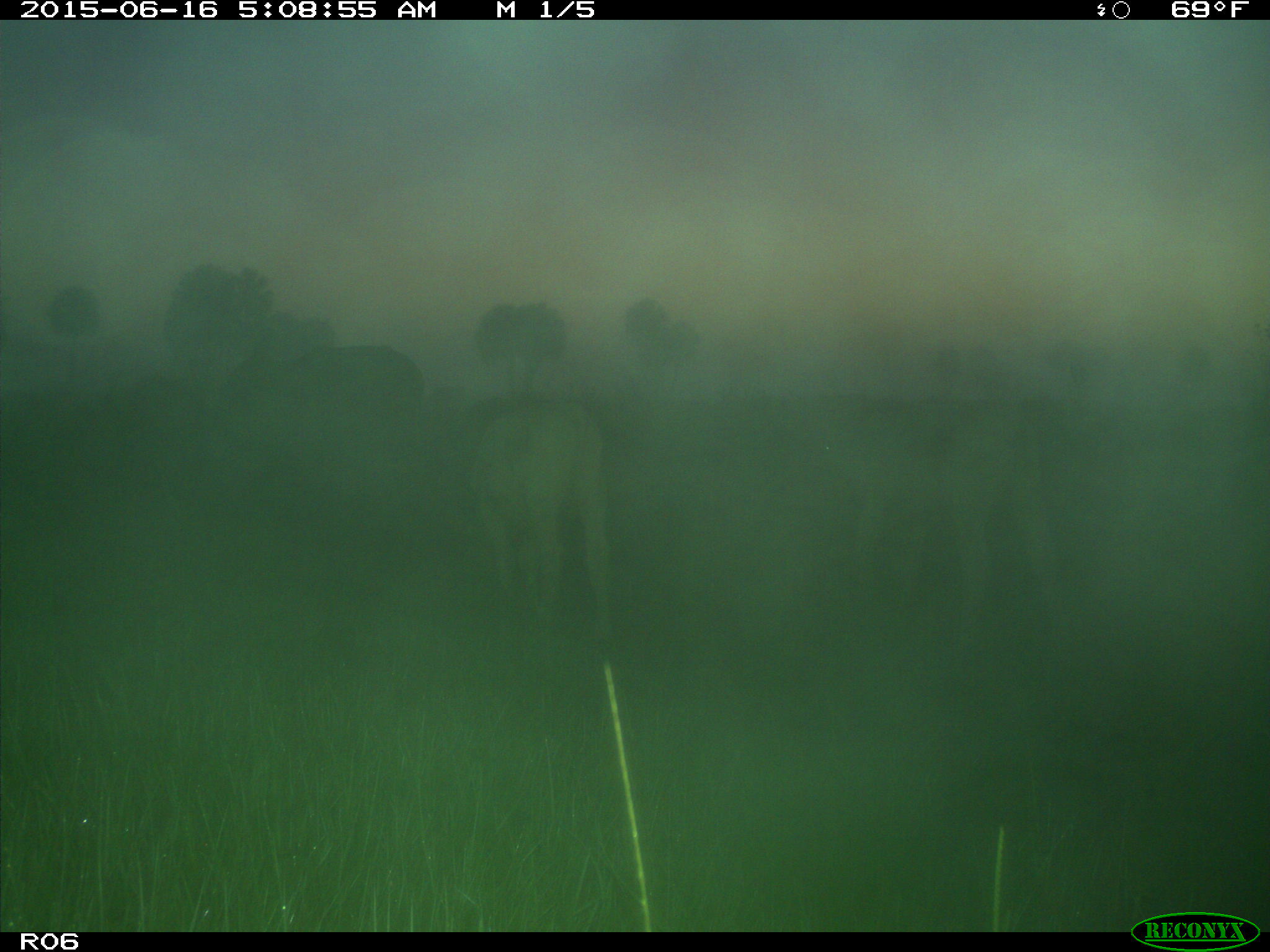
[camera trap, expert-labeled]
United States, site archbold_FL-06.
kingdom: Animalia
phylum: Chordata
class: Mammalia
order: Artiodactyla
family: Bovidae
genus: Bos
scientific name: Bos taurus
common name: domestic cow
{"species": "Bos taurus (domestic cow)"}